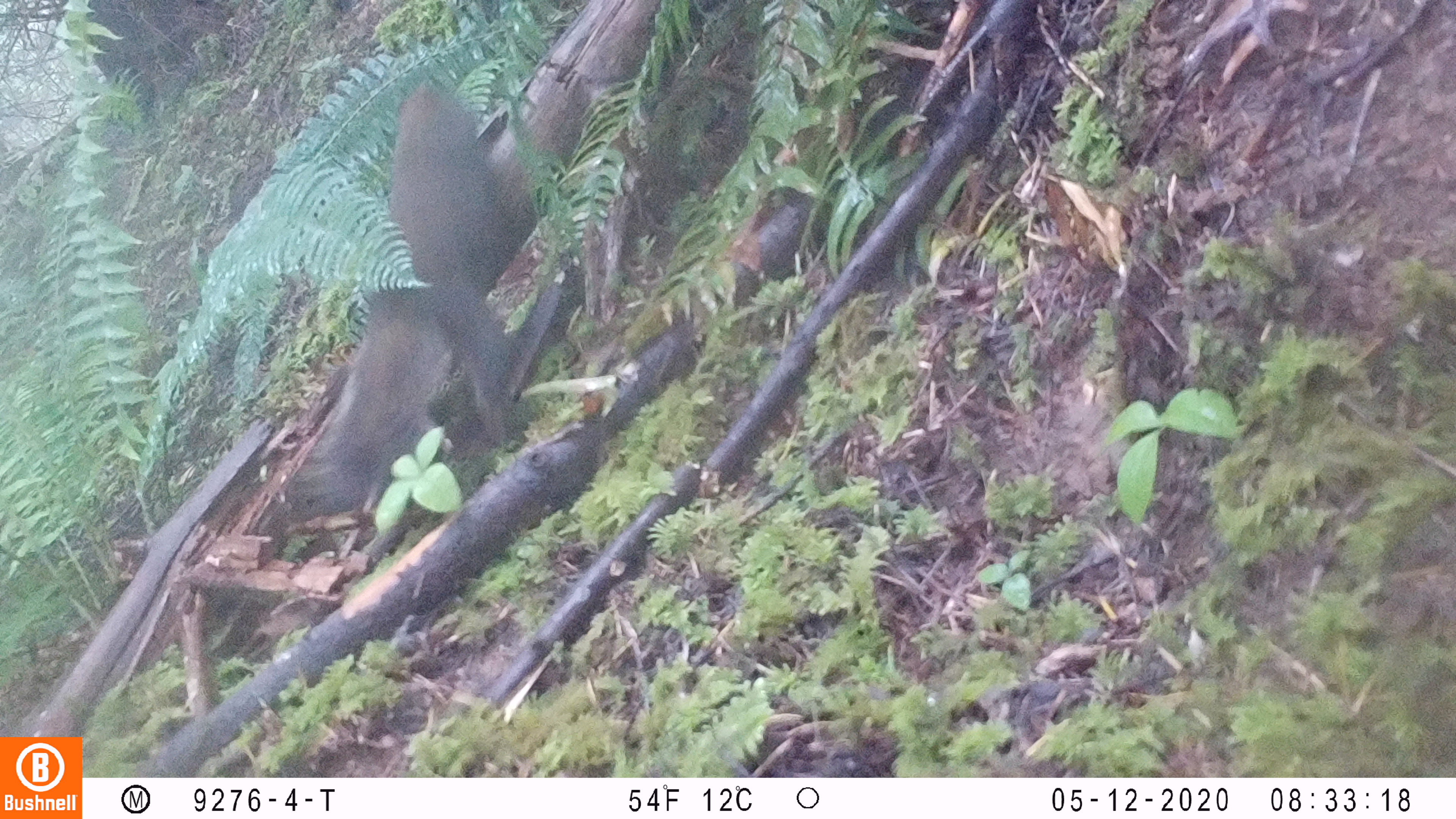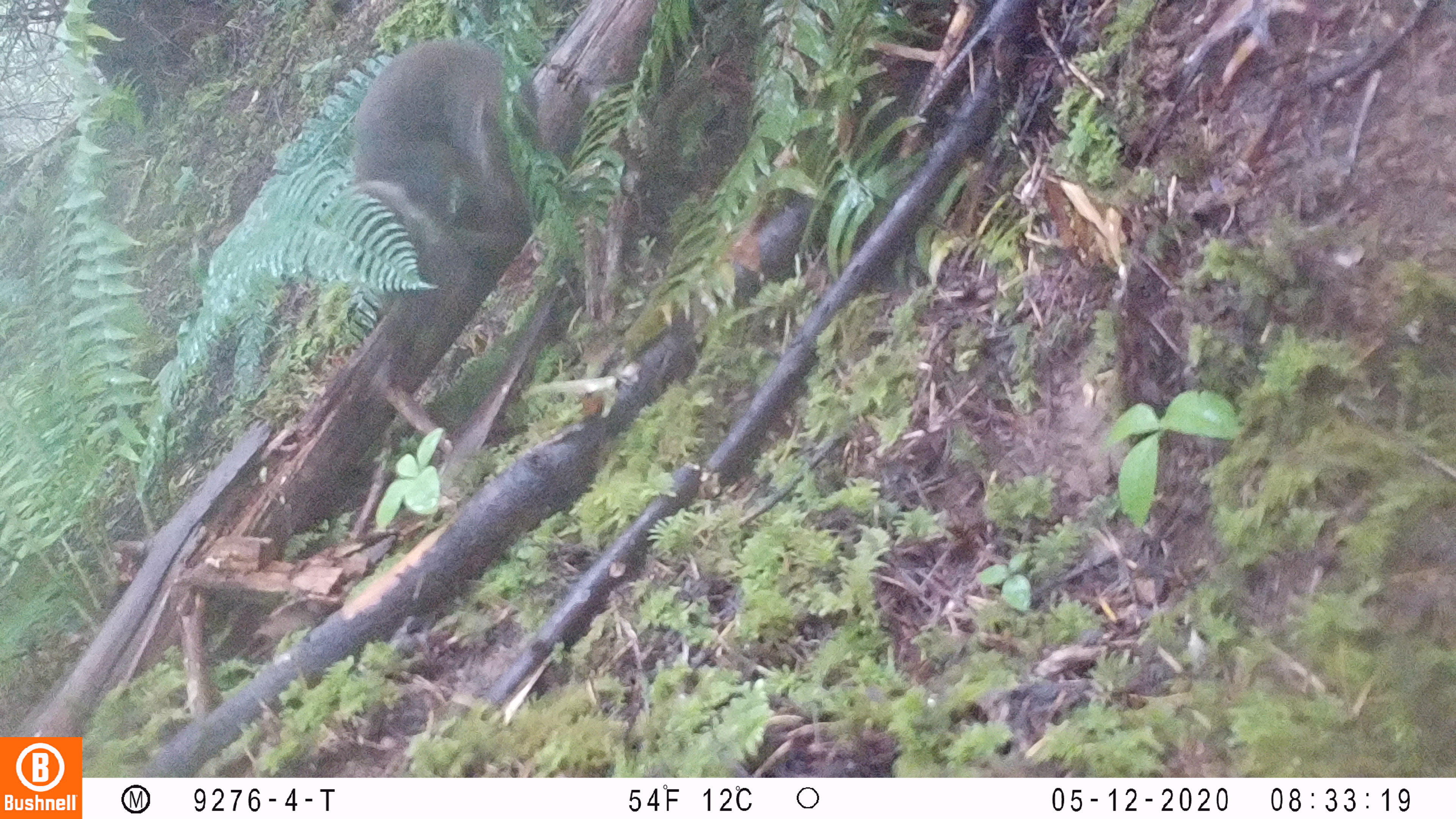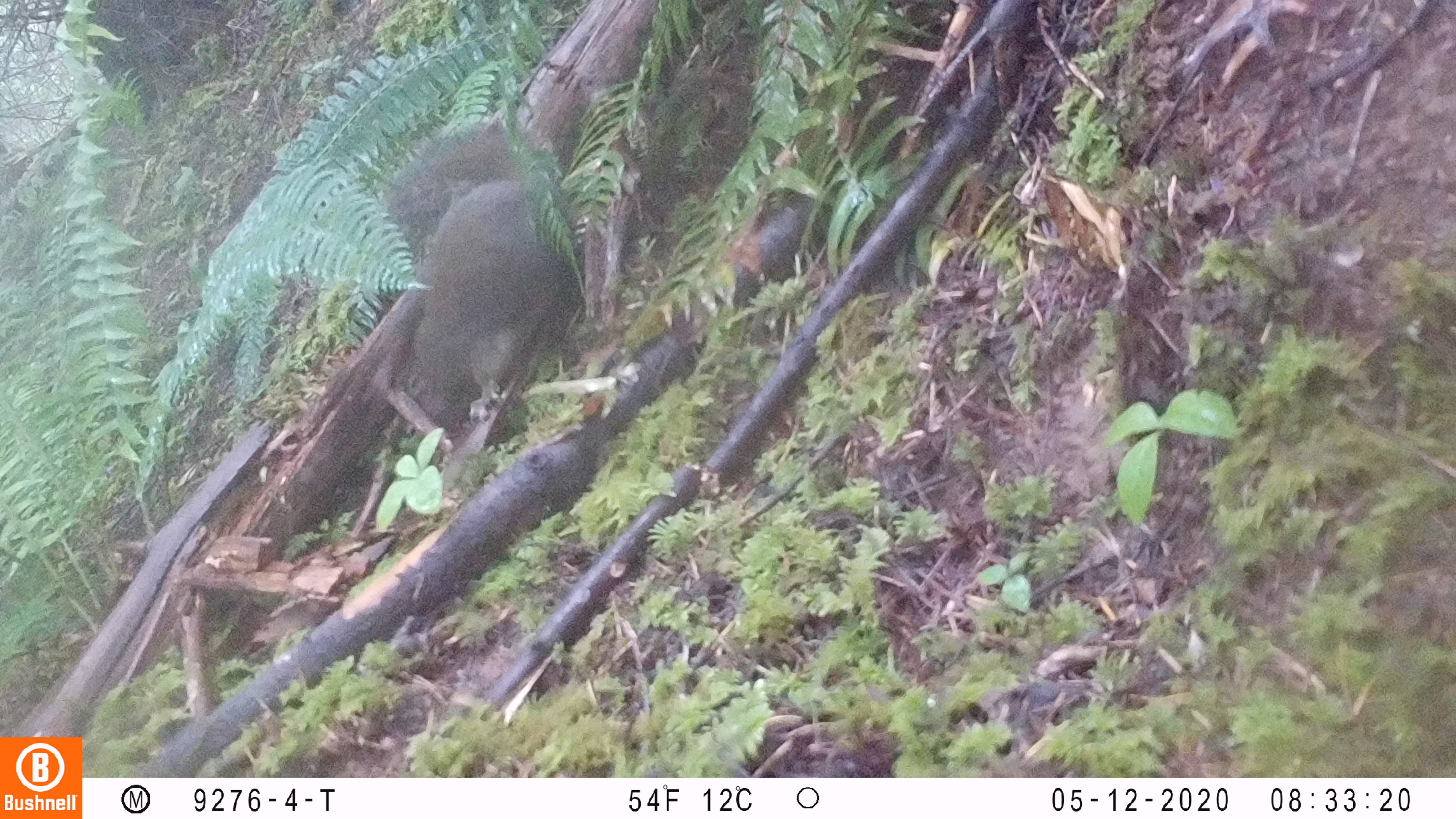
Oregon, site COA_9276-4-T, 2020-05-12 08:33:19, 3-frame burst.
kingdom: Animalia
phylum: Chordata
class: Aves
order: Passeriformes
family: Turdidae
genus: Catharus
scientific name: Catharus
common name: brown thrushes and nightingale-thrushes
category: catharus species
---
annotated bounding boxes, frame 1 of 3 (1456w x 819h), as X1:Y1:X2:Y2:
catharus species: 303:55:555:527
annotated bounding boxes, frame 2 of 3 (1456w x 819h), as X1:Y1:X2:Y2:
catharus species: 321:29:558:316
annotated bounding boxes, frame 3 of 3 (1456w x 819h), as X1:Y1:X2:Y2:
catharus species: 350:103:591:479